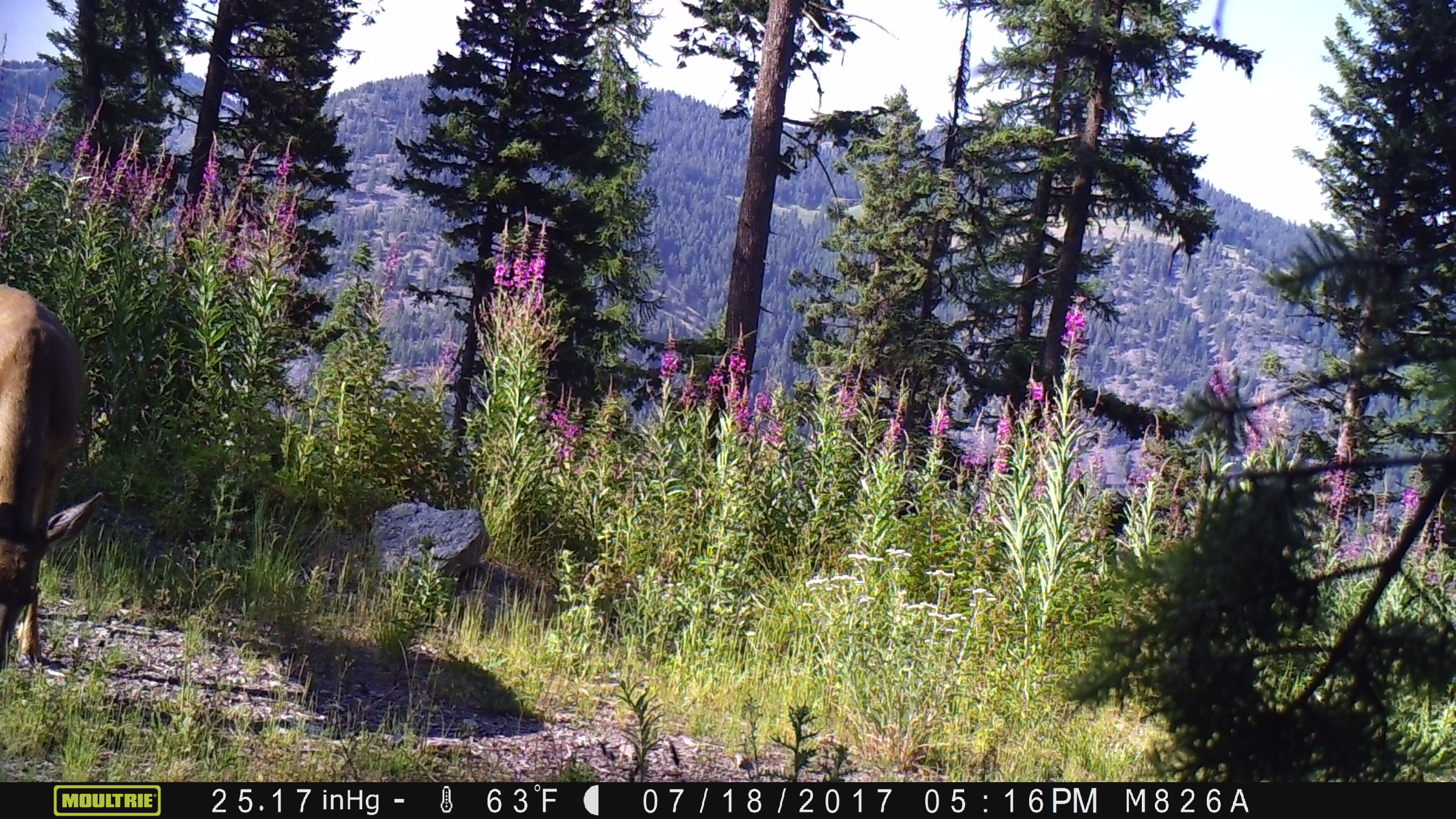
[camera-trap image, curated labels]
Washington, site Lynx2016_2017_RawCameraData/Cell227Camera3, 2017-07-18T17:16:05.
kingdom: Animalia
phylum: Chordata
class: Mammalia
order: Artiodactyla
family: Cervidae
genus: Odocoileus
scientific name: Odocoileus hemionus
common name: mule deer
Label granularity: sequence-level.